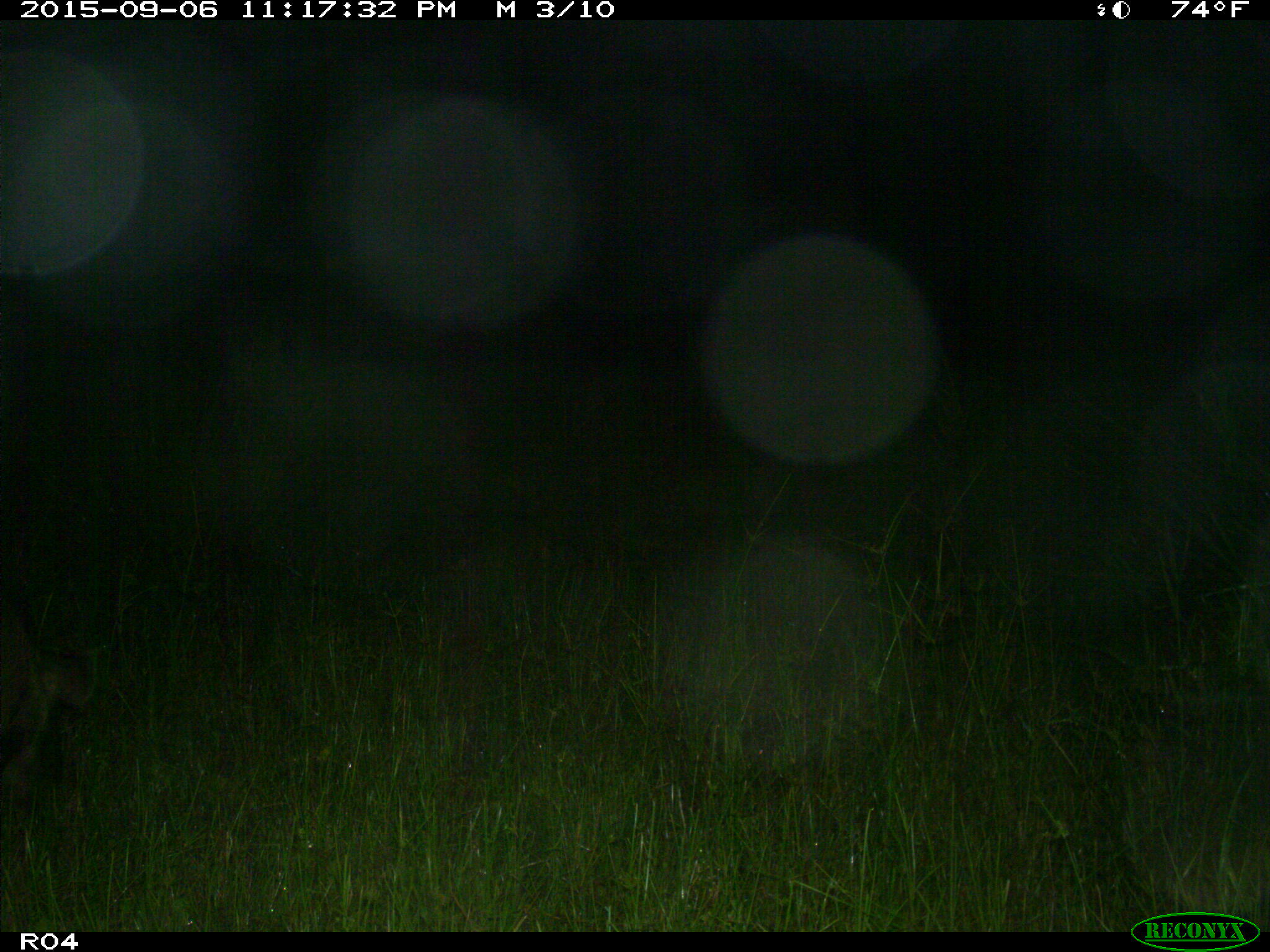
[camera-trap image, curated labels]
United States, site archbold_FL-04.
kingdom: Animalia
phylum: Chordata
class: Mammalia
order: Artiodactyla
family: Suidae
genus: Sus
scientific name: Sus scrofa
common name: wild boar